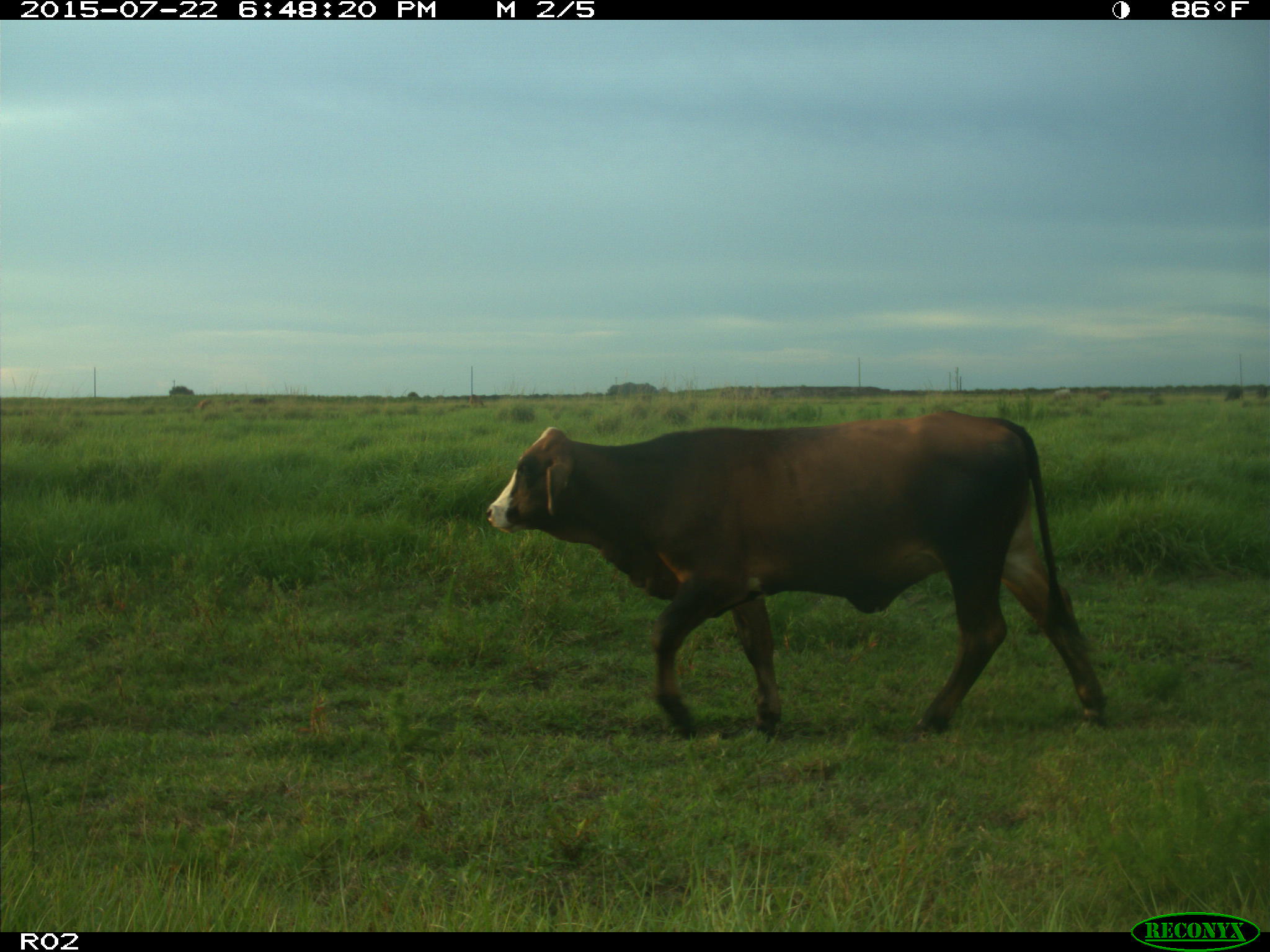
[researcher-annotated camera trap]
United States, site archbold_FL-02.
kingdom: Animalia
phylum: Chordata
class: Mammalia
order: Artiodactyla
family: Bovidae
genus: Bos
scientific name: Bos taurus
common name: domestic cow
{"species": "Bos taurus (domestic cow)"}